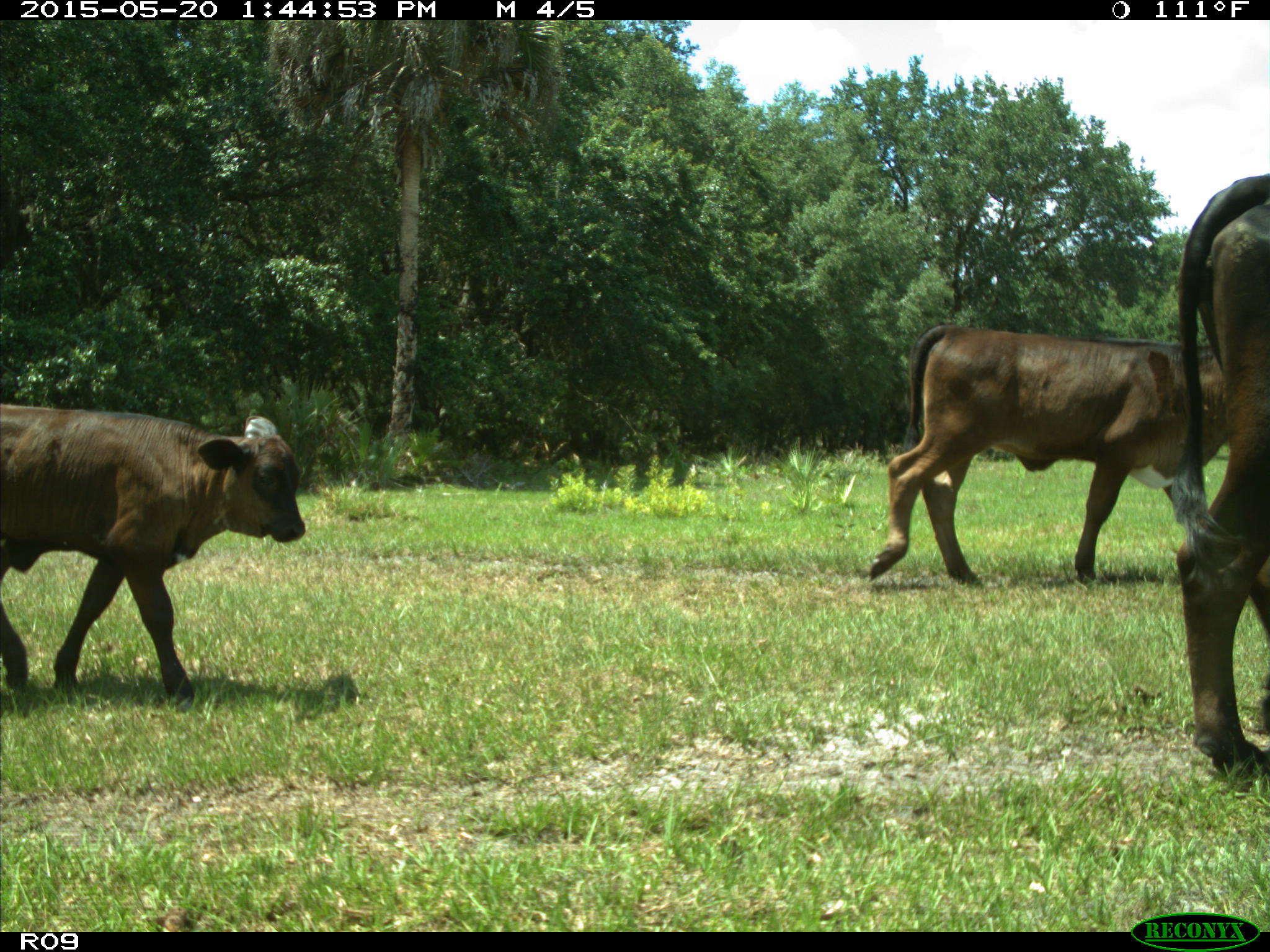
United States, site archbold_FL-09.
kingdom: Animalia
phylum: Chordata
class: Mammalia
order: Artiodactyla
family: Bovidae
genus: Bos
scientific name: Bos taurus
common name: domestic cow